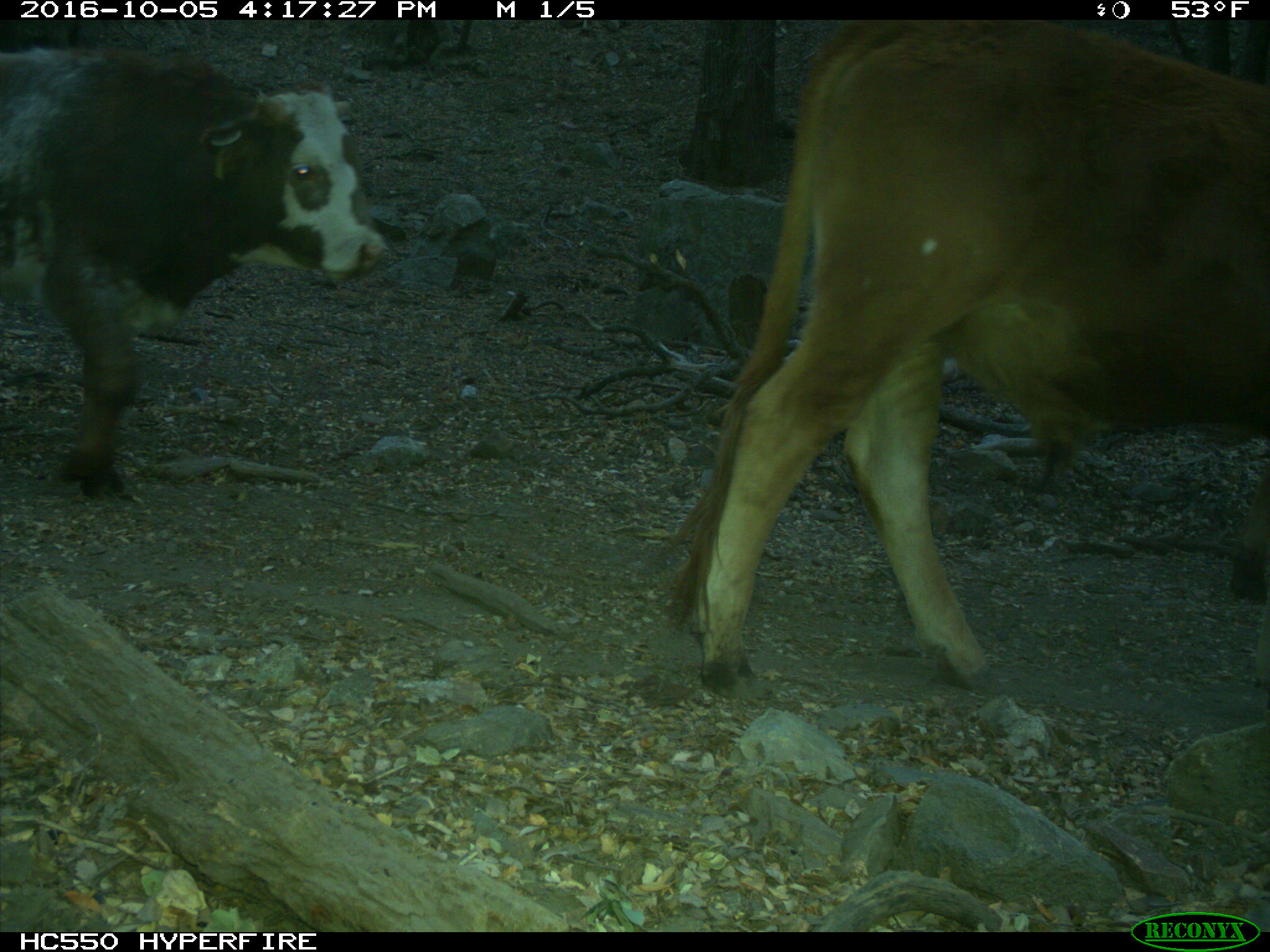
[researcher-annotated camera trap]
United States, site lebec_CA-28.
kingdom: Animalia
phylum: Chordata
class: Mammalia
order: Artiodactyla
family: Bovidae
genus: Bos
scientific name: Bos taurus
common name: domestic cow